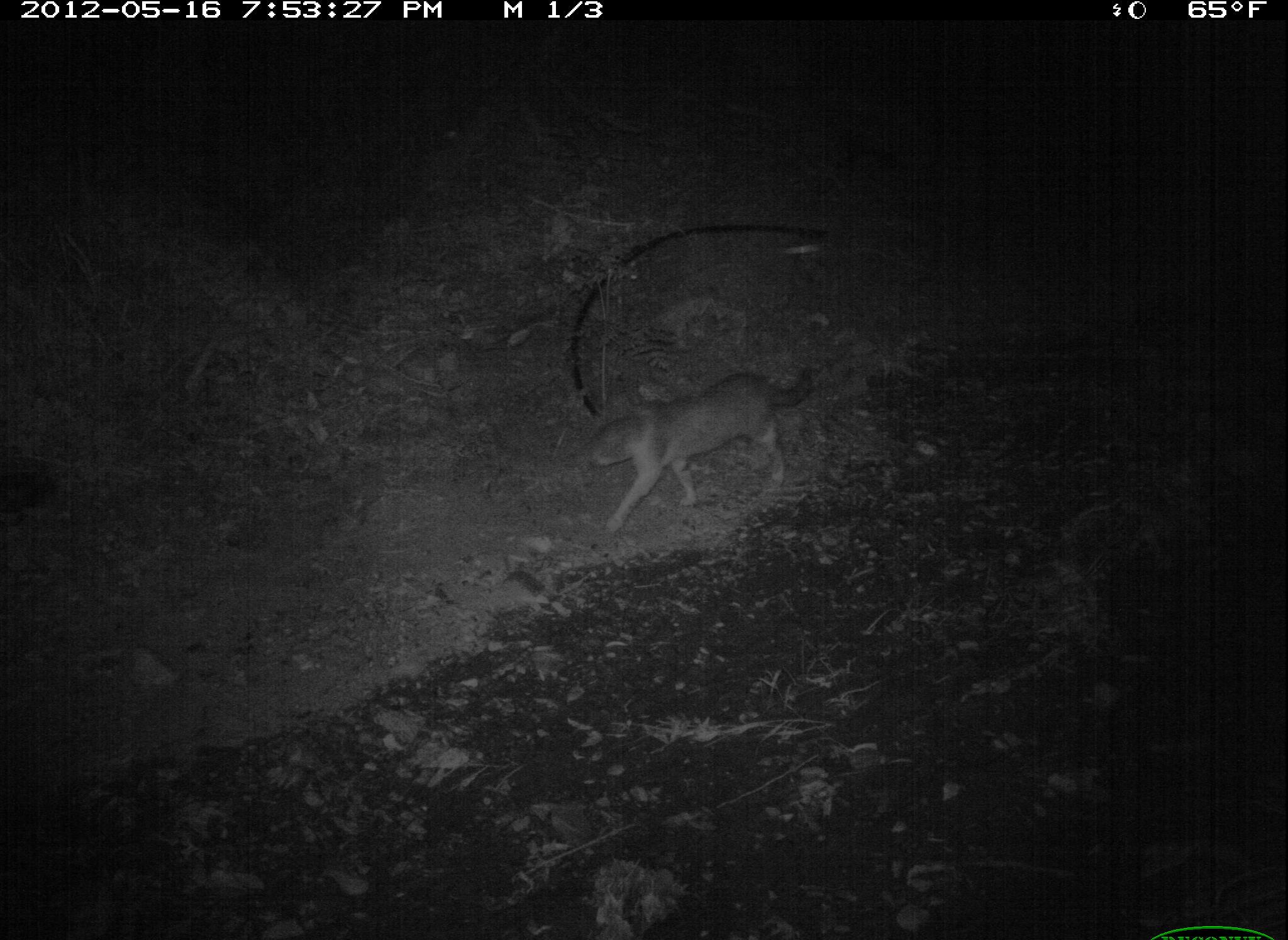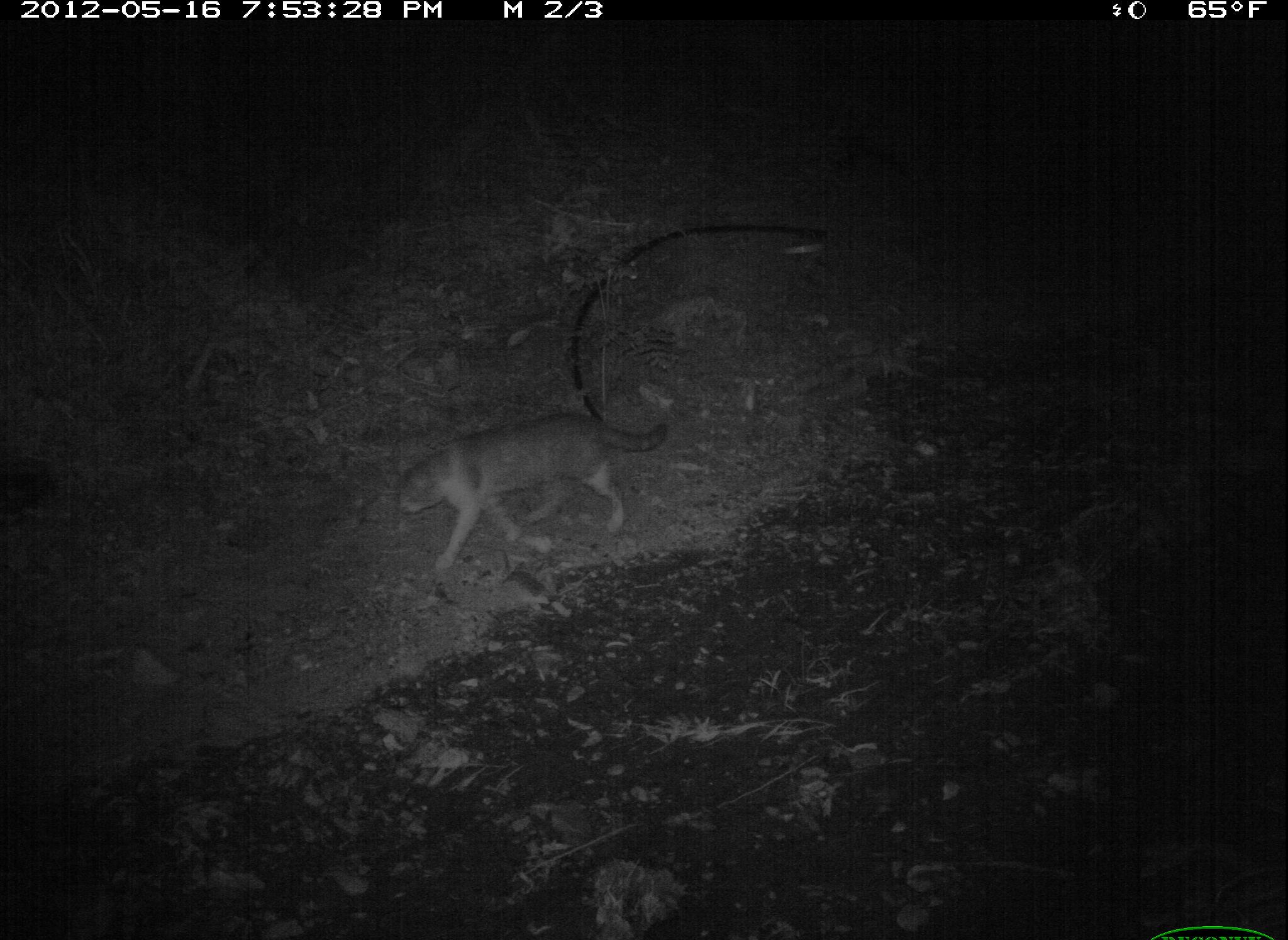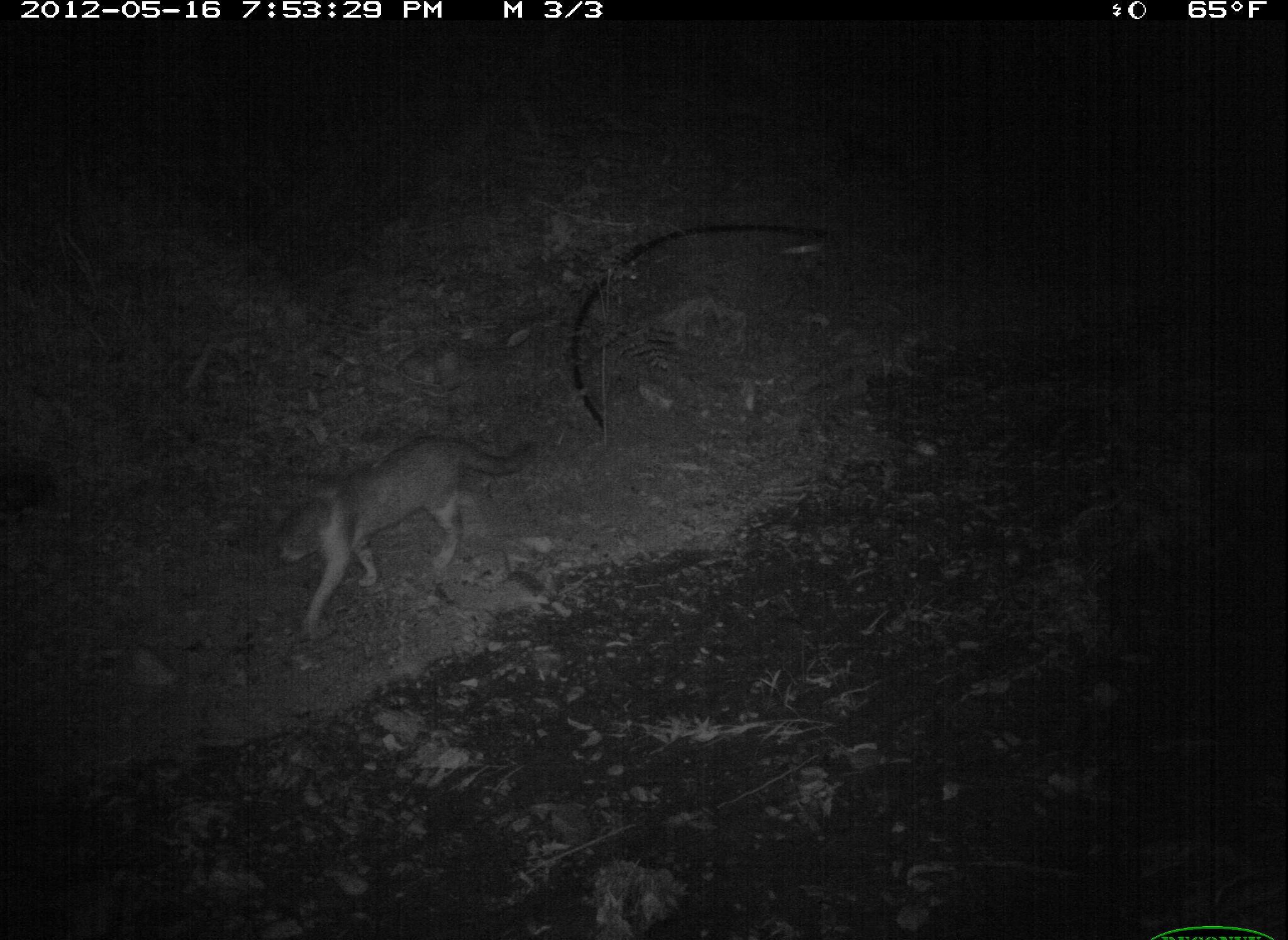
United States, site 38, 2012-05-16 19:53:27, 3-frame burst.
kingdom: Animalia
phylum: Chordata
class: Mammalia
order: Carnivora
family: Felidae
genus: Felis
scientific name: Felis catus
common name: cat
Cat (Felis catus).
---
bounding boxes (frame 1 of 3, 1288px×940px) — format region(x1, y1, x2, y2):
cat: region(555, 346, 844, 546)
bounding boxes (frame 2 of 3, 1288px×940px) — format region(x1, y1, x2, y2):
cat: region(382, 412, 691, 580)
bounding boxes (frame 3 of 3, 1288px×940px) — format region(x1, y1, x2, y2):
cat: region(264, 406, 551, 636)